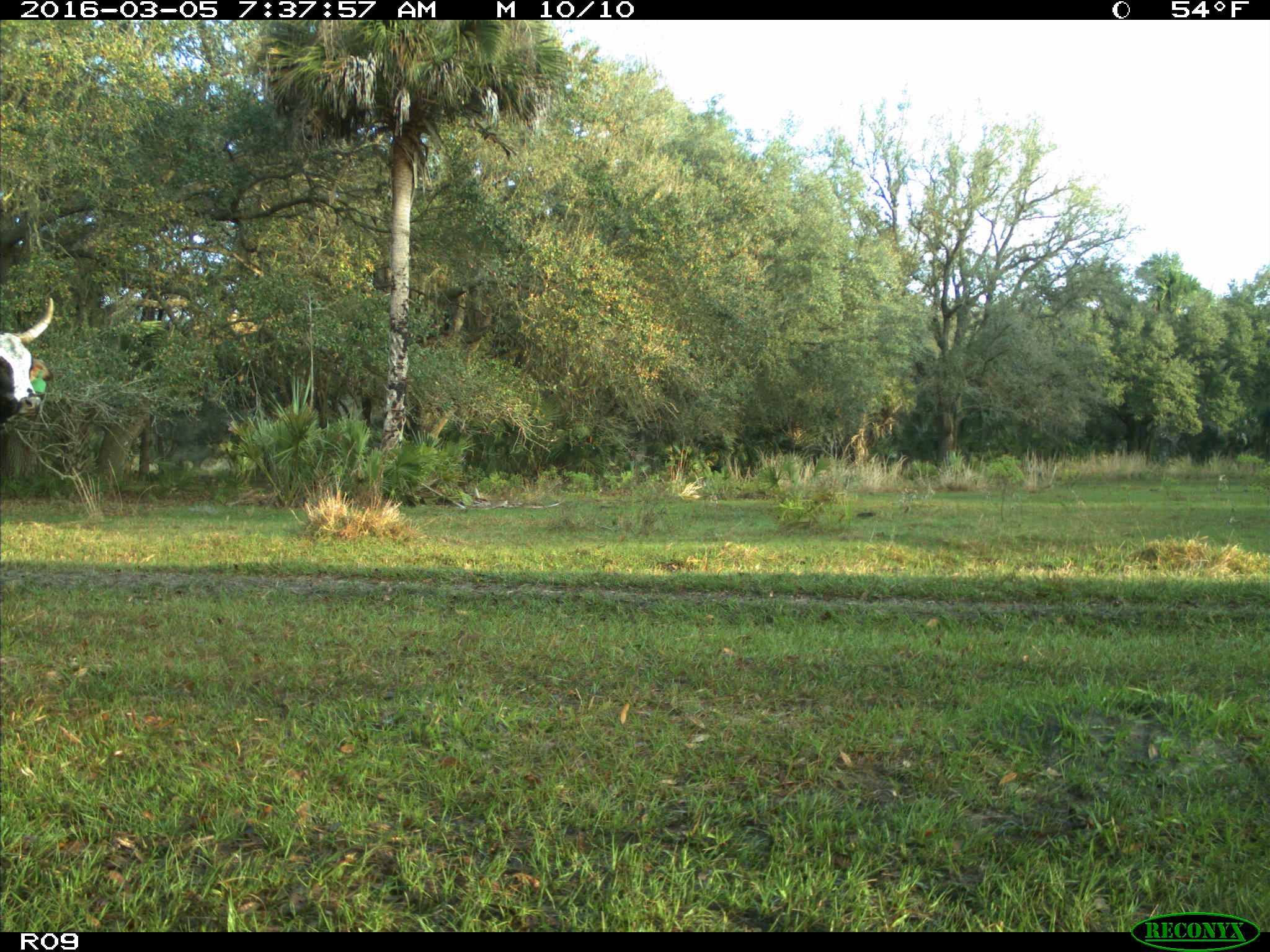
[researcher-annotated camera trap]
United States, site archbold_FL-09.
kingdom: Animalia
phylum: Chordata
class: Mammalia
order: Artiodactyla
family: Bovidae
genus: Bos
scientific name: Bos taurus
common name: domestic cow